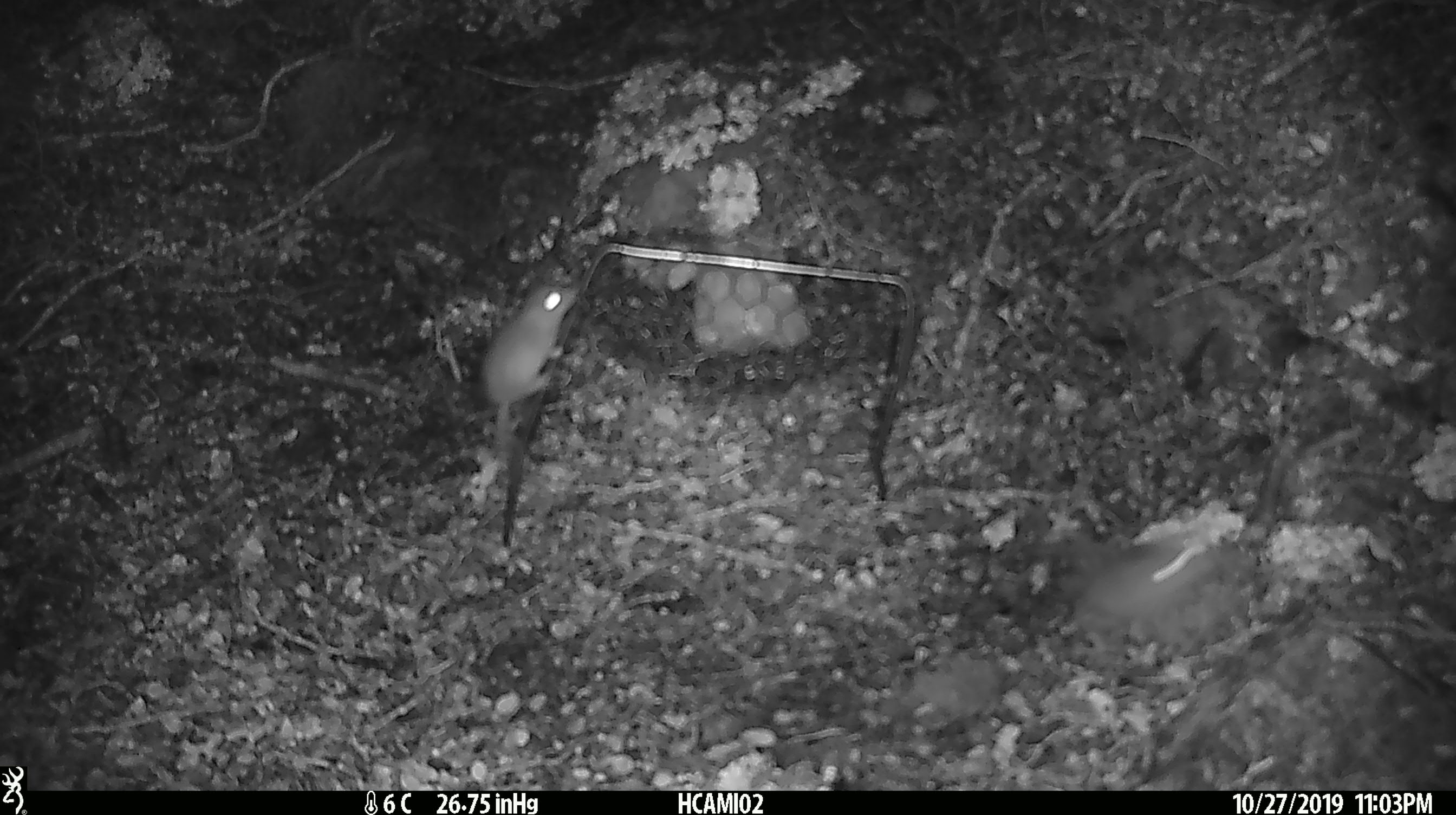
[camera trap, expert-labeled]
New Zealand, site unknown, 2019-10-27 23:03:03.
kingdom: Animalia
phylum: Chordata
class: Mammalia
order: Rodentia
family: Muridae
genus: Mus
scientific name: Mus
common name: mouse